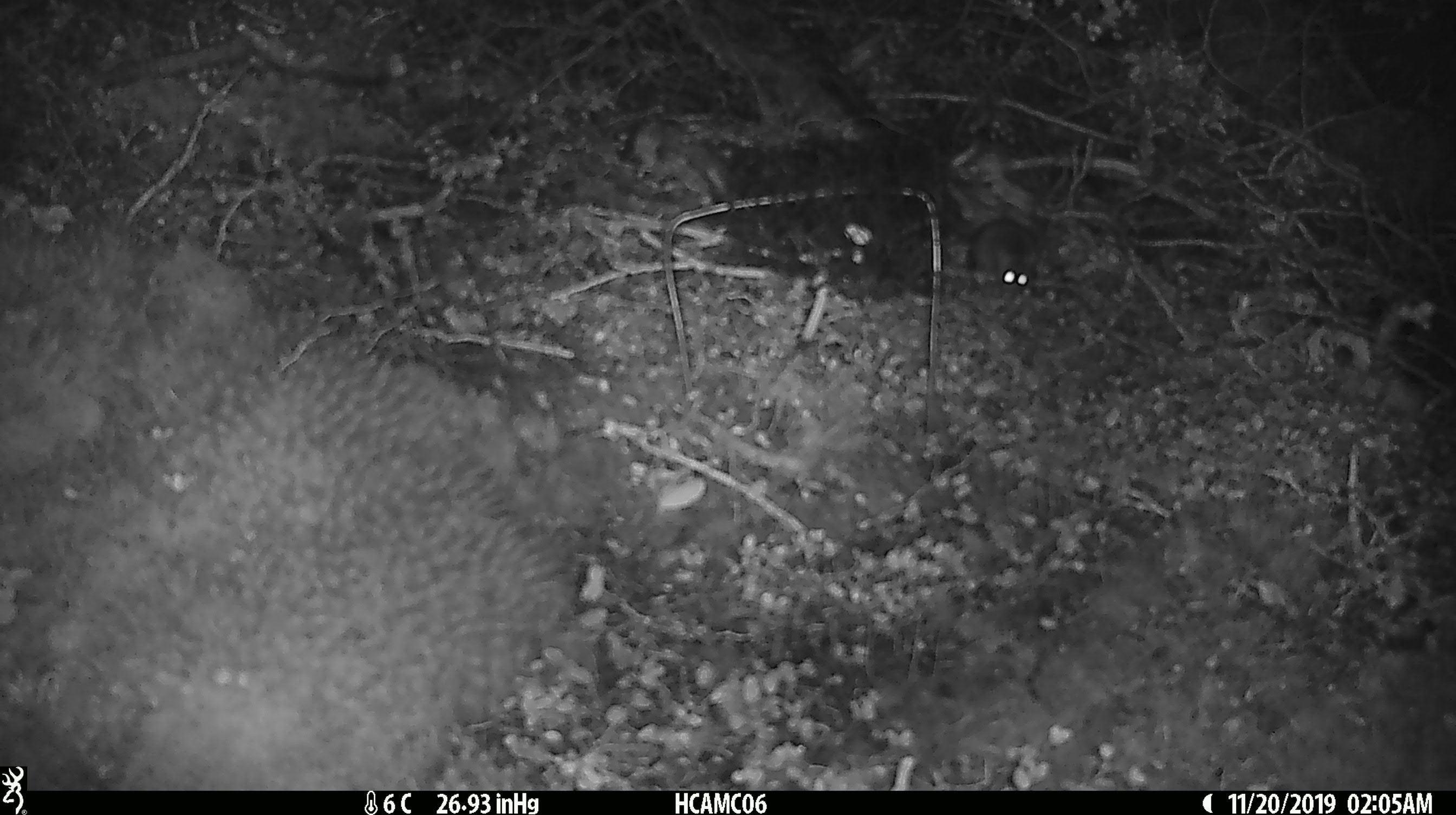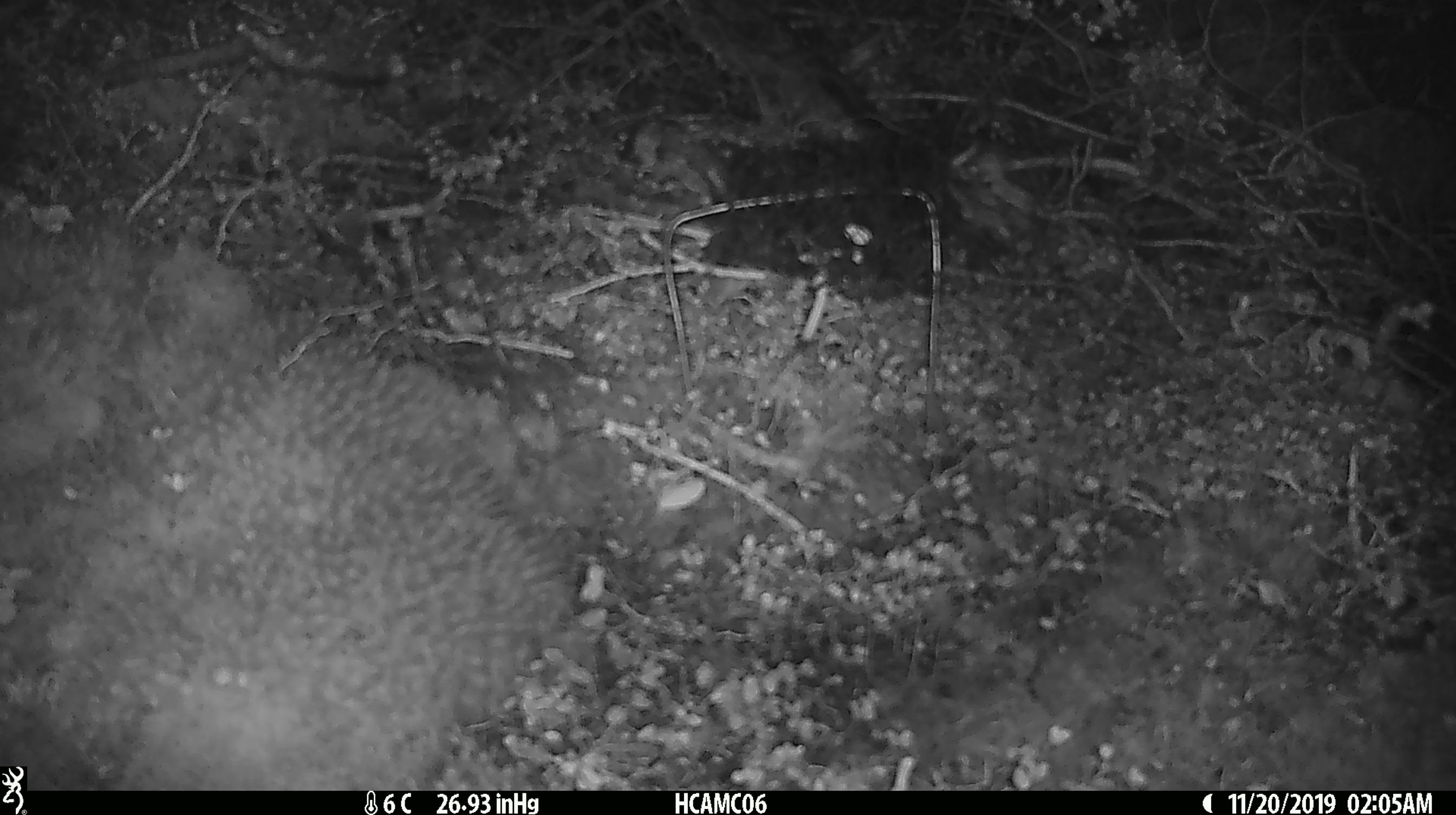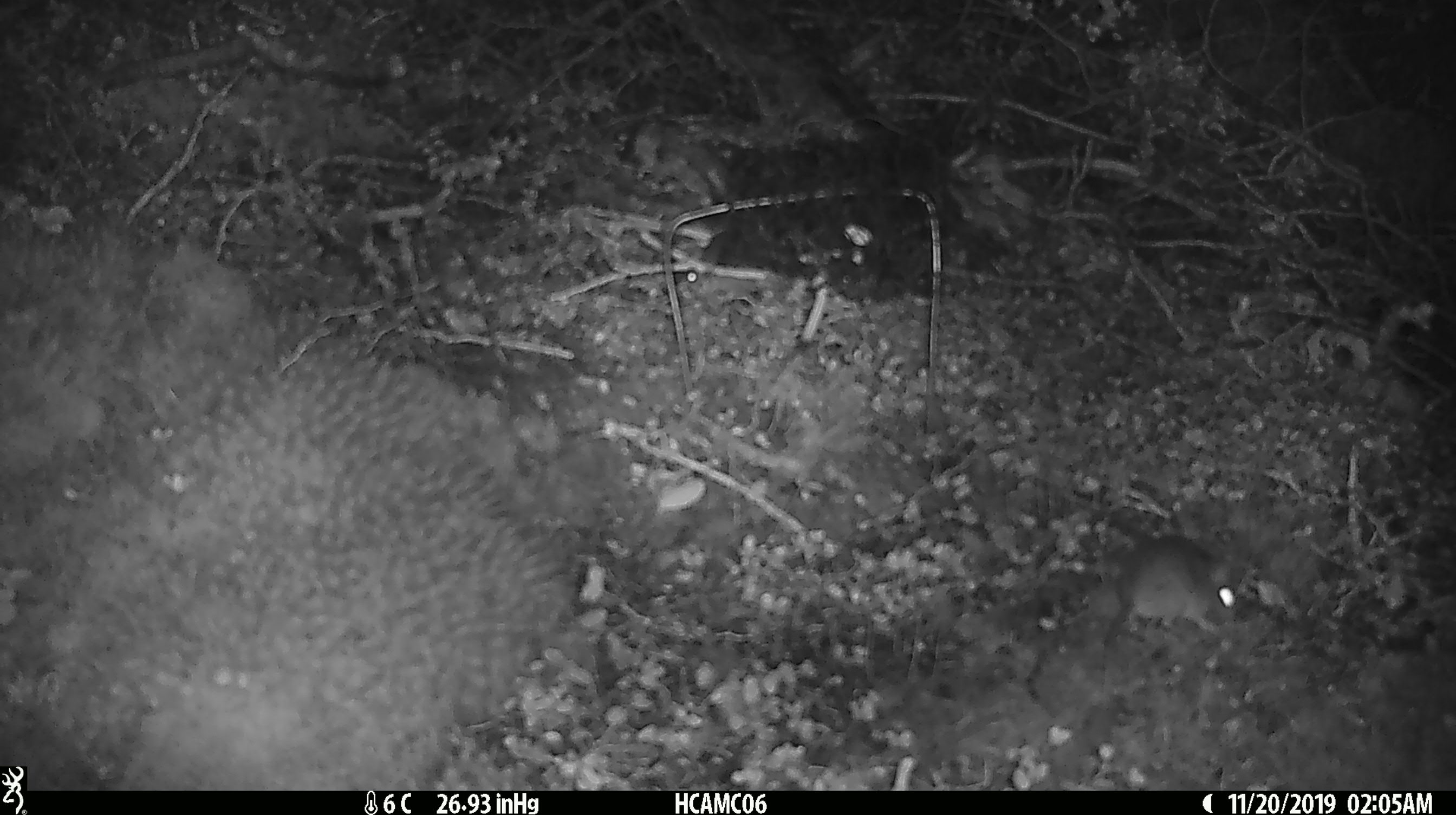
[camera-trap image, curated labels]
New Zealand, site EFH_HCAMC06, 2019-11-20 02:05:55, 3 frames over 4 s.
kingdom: Animalia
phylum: Chordata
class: Mammalia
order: Rodentia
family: Muridae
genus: Mus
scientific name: Mus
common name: mouse